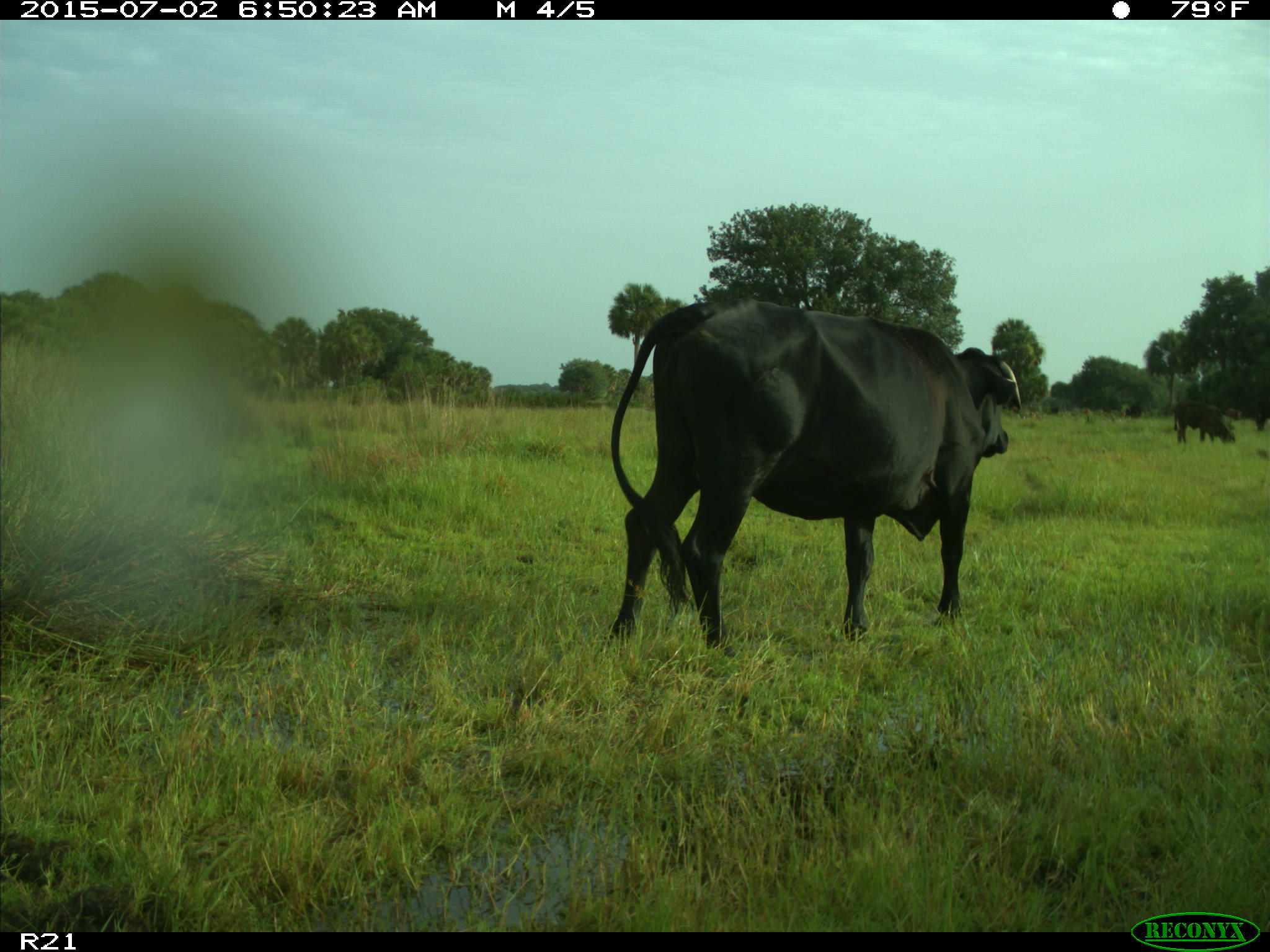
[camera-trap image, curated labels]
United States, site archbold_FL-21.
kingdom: Animalia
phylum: Chordata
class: Mammalia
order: Artiodactyla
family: Bovidae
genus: Bos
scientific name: Bos taurus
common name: domestic cow